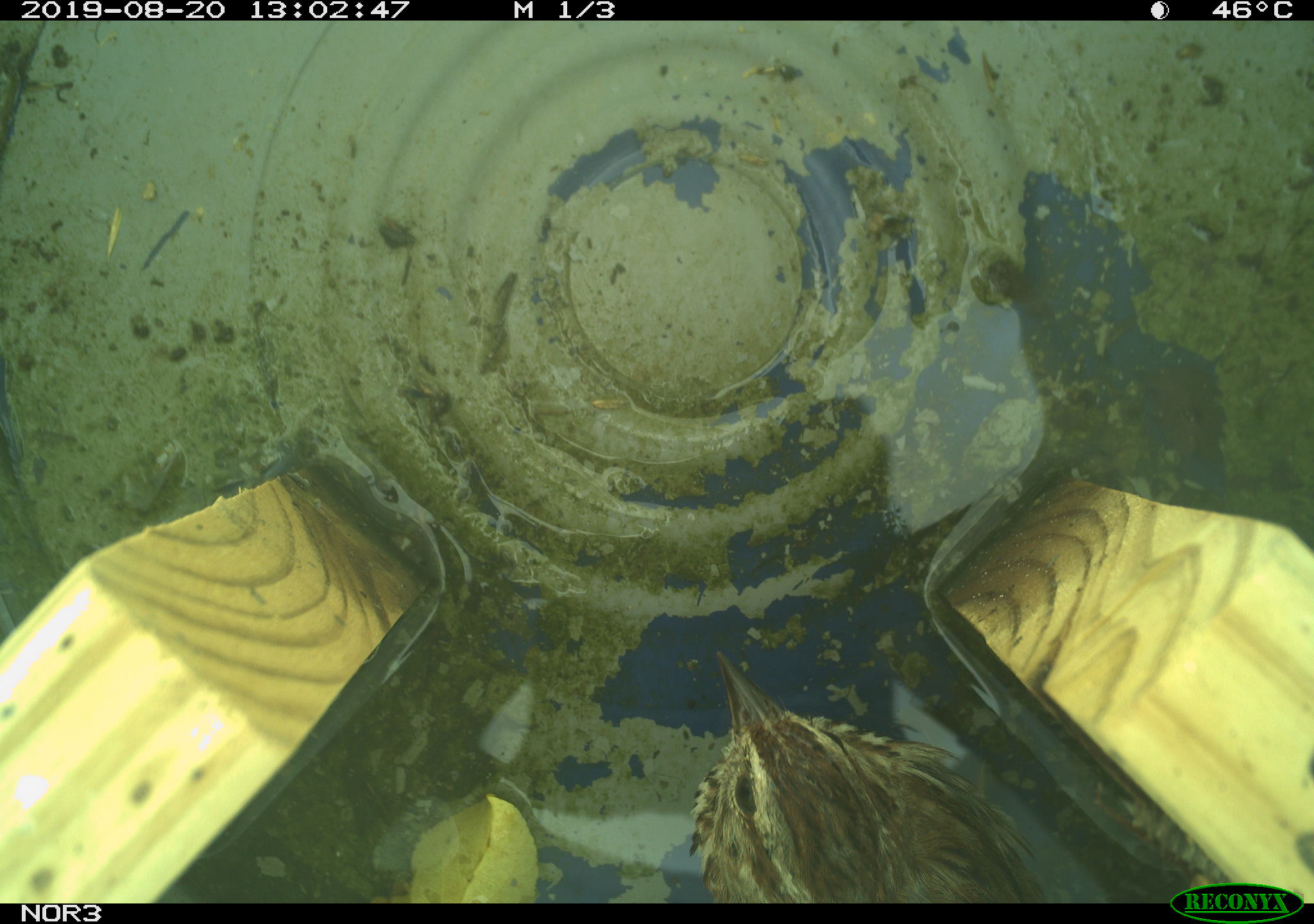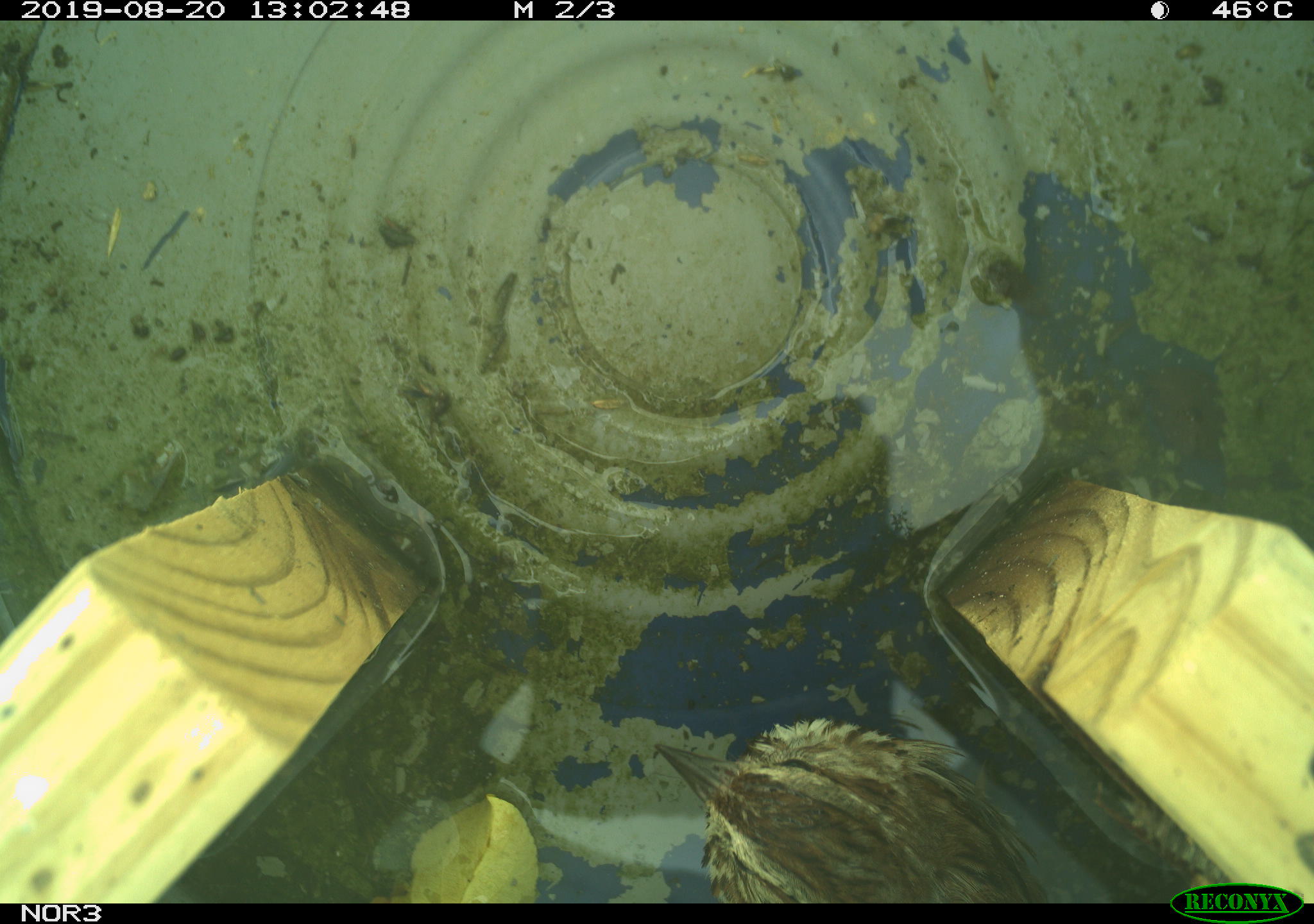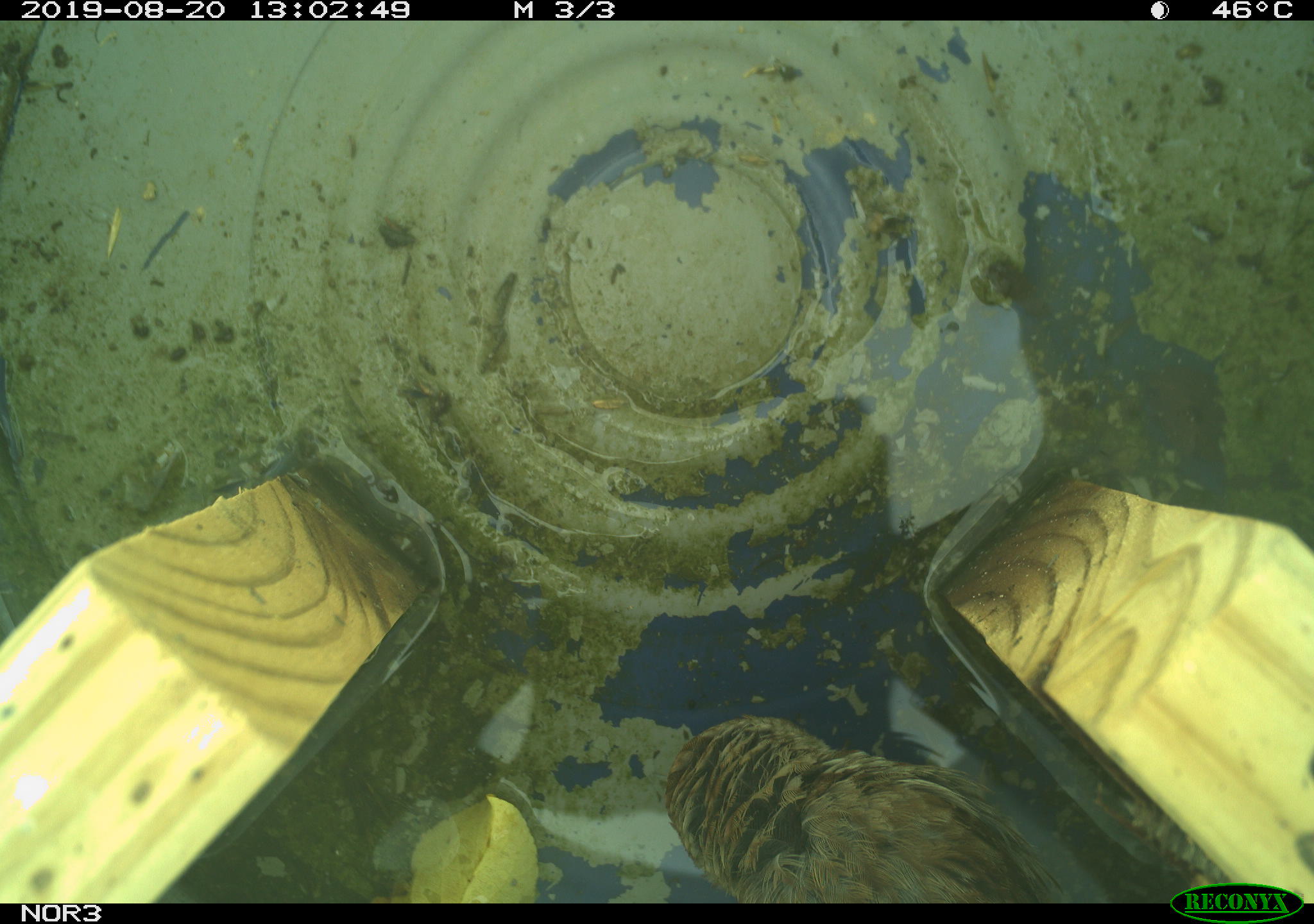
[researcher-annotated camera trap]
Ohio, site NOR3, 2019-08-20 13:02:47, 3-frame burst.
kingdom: Animalia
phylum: Chordata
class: Aves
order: Passeriformes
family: Passerellidae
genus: Melospiza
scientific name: Melospiza melodia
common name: song sparrow